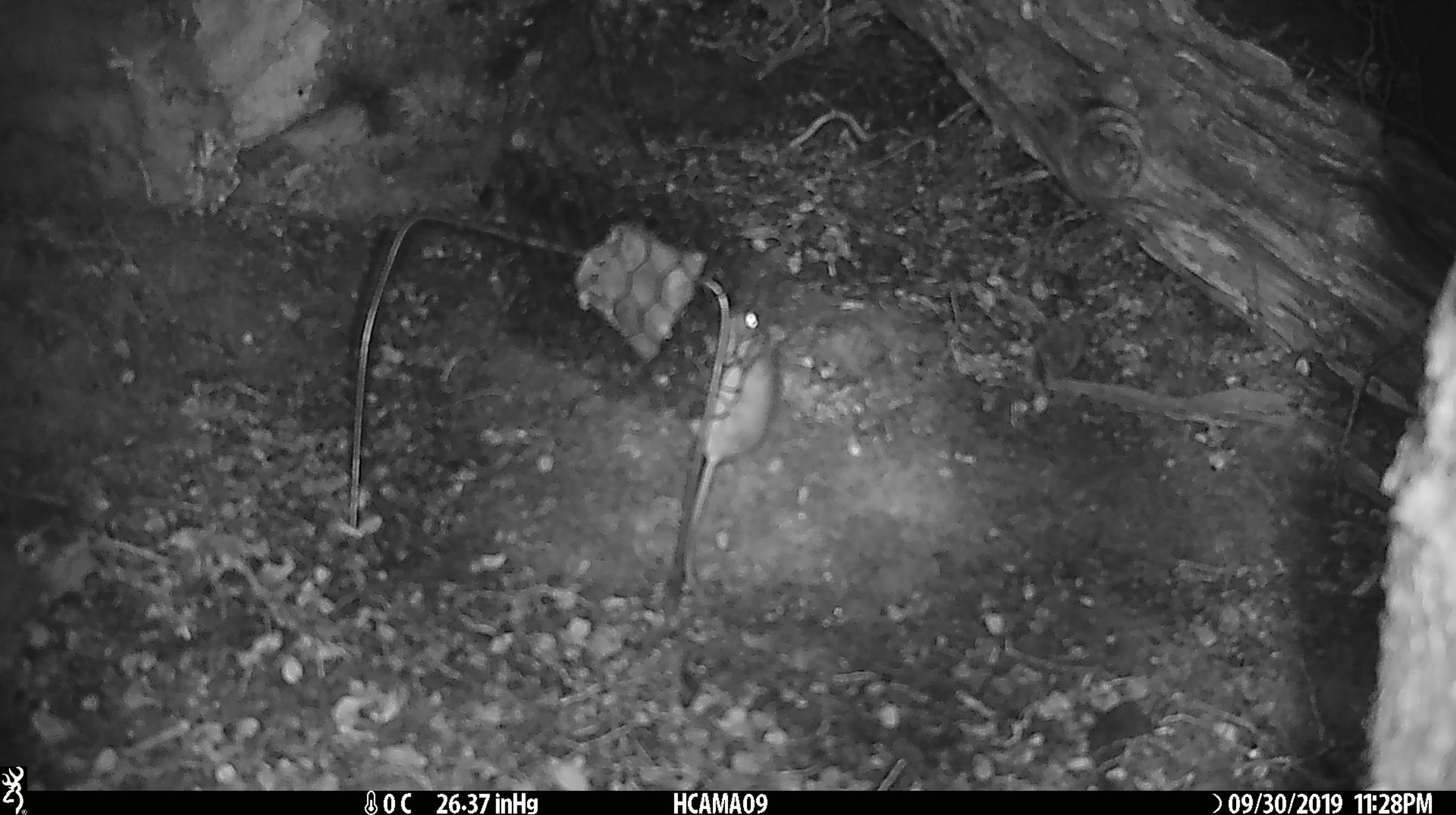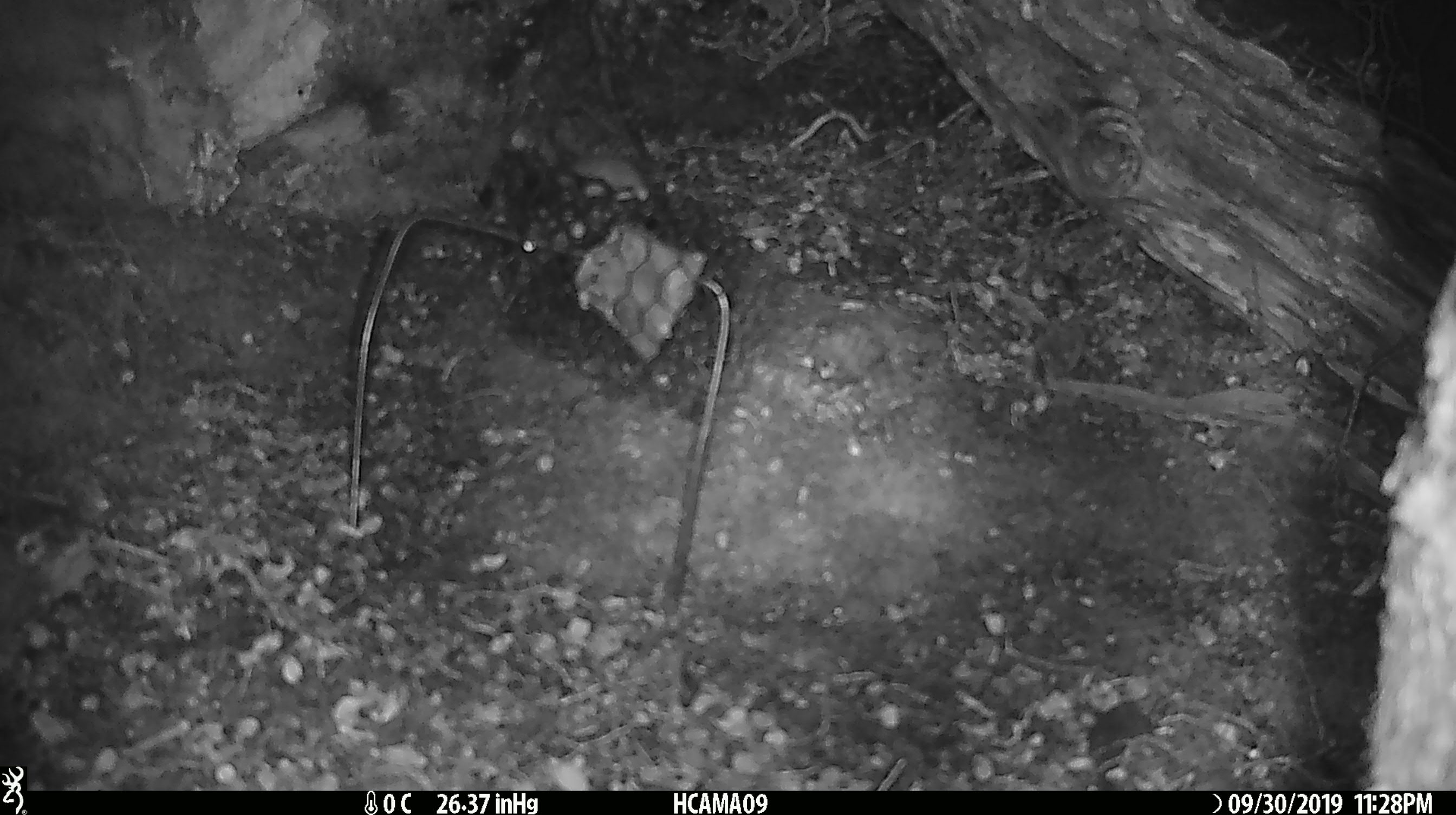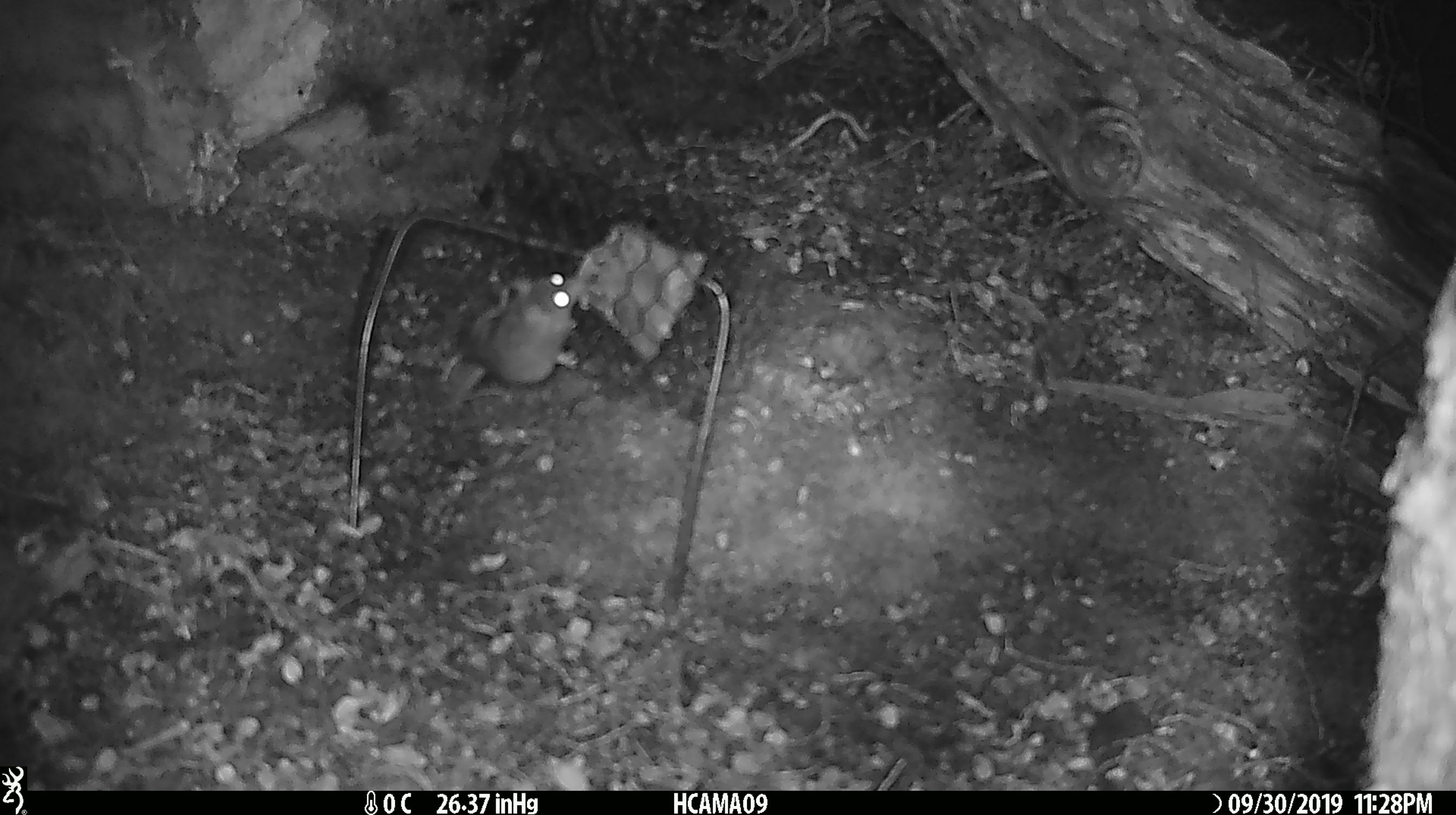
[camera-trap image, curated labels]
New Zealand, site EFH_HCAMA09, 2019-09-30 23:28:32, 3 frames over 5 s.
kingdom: Animalia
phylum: Chordata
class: Mammalia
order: Rodentia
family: Muridae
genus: Mus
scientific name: Mus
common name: mouse